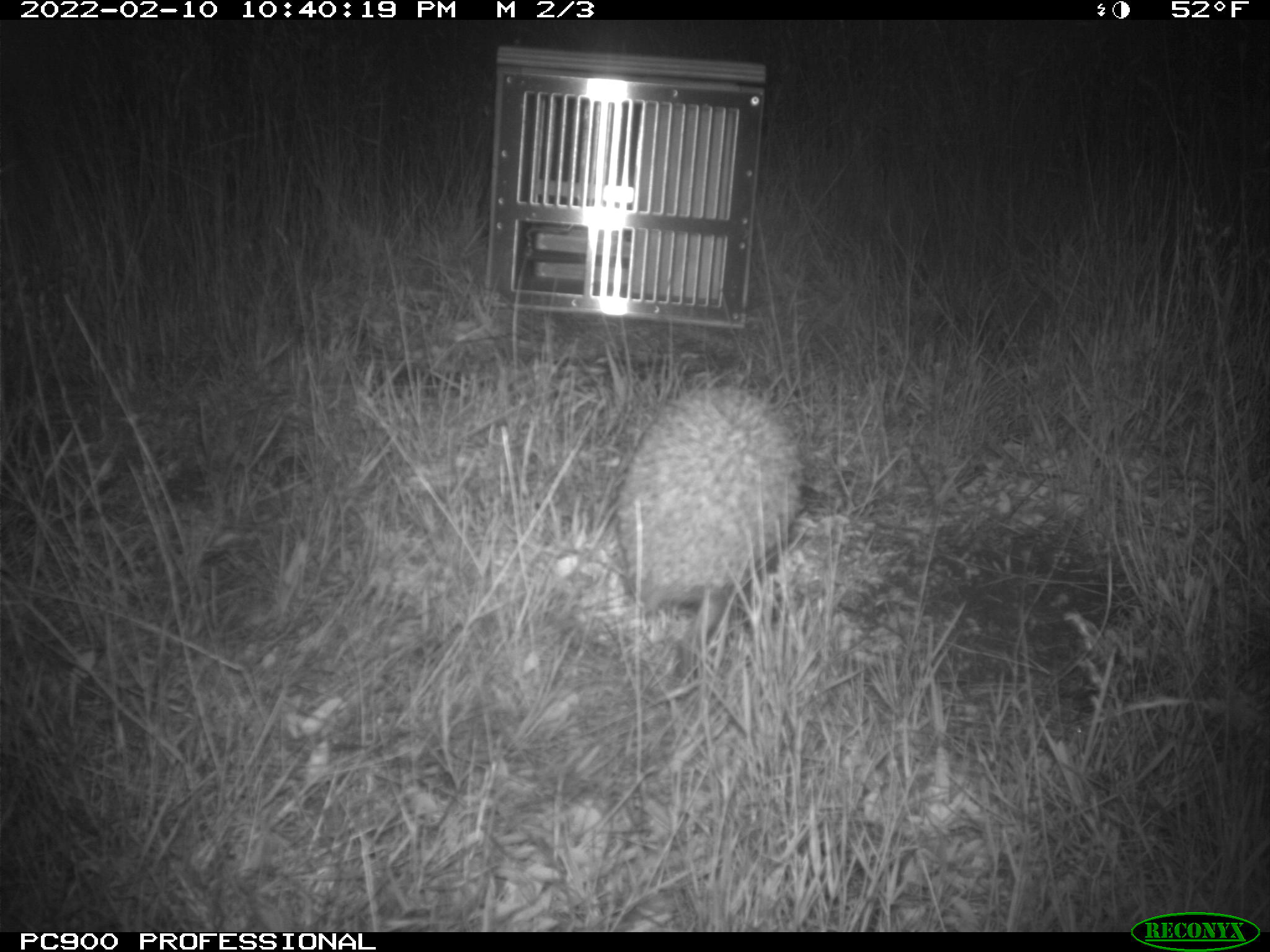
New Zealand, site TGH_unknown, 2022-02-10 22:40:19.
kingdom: Animalia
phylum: Chordata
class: Mammalia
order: Eulipotyphla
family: Erinaceidae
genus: Erinaceus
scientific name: Erinaceus europaeus europaeus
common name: european hedgehog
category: hedgehog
Hedgehog (european hedgehog) (Erinaceus europaeus europaeus).